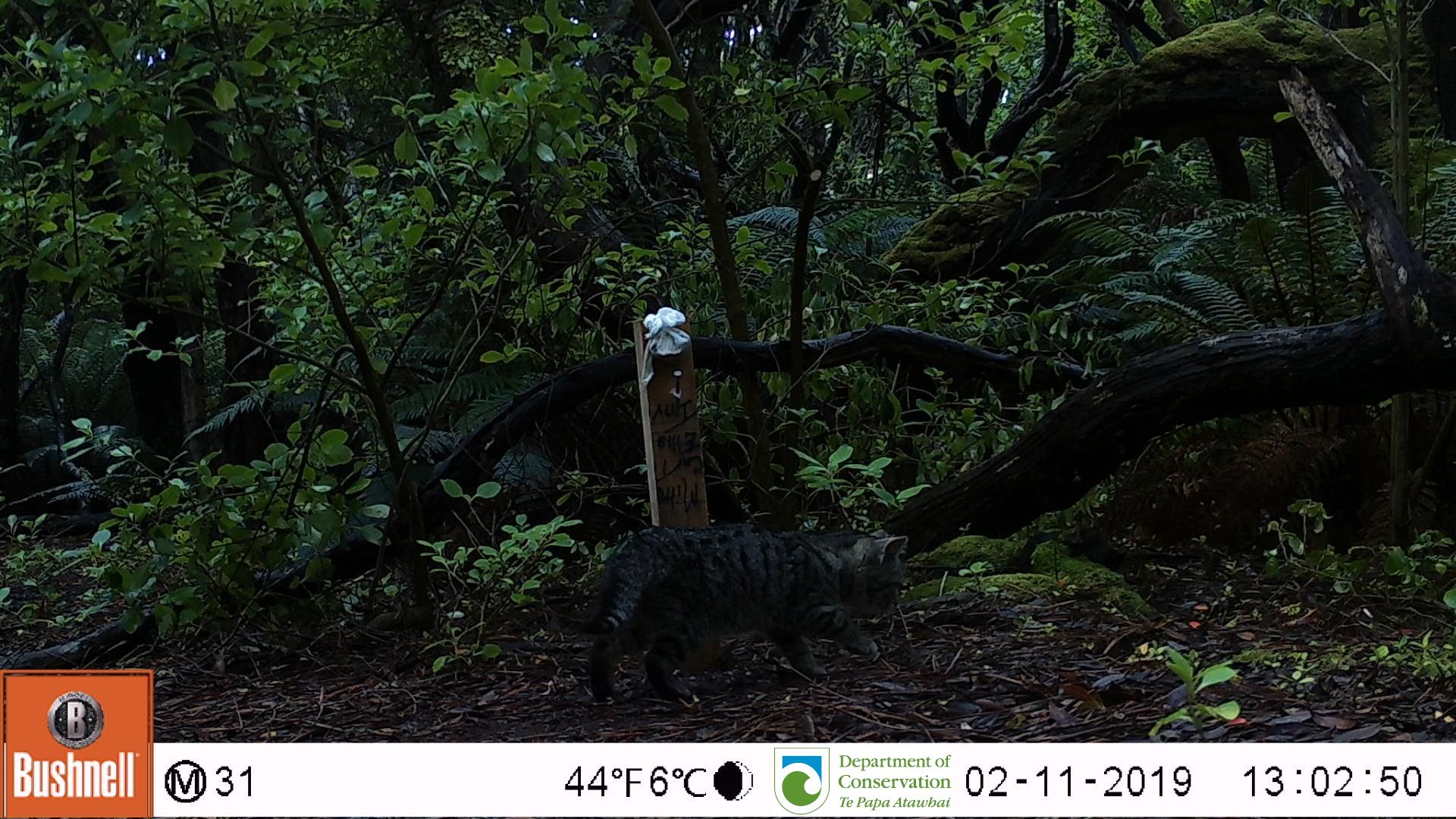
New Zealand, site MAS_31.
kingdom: Animalia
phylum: Chordata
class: Mammalia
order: Carnivora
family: Felidae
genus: Felis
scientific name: Felis catus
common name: domestic cat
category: cat